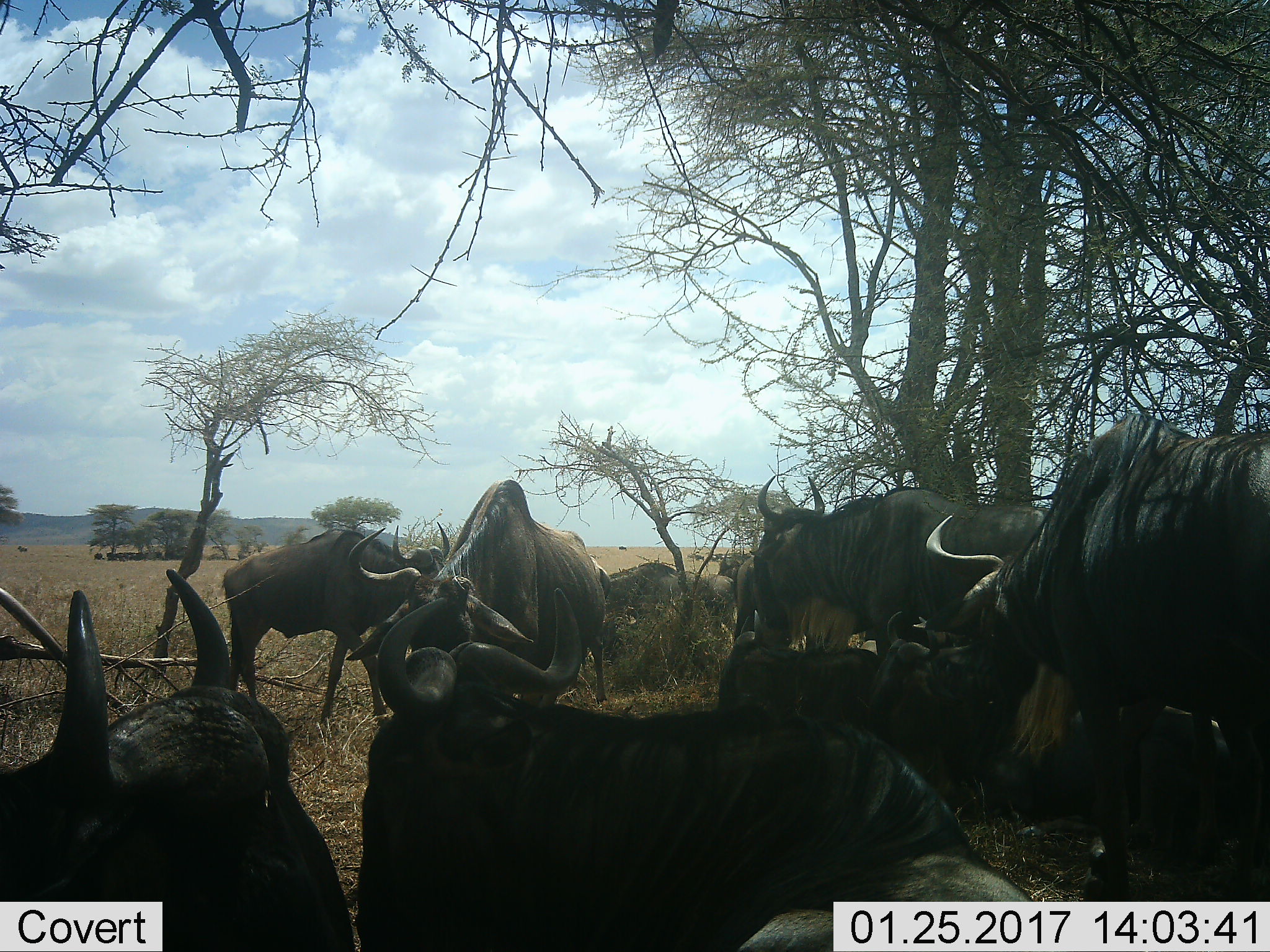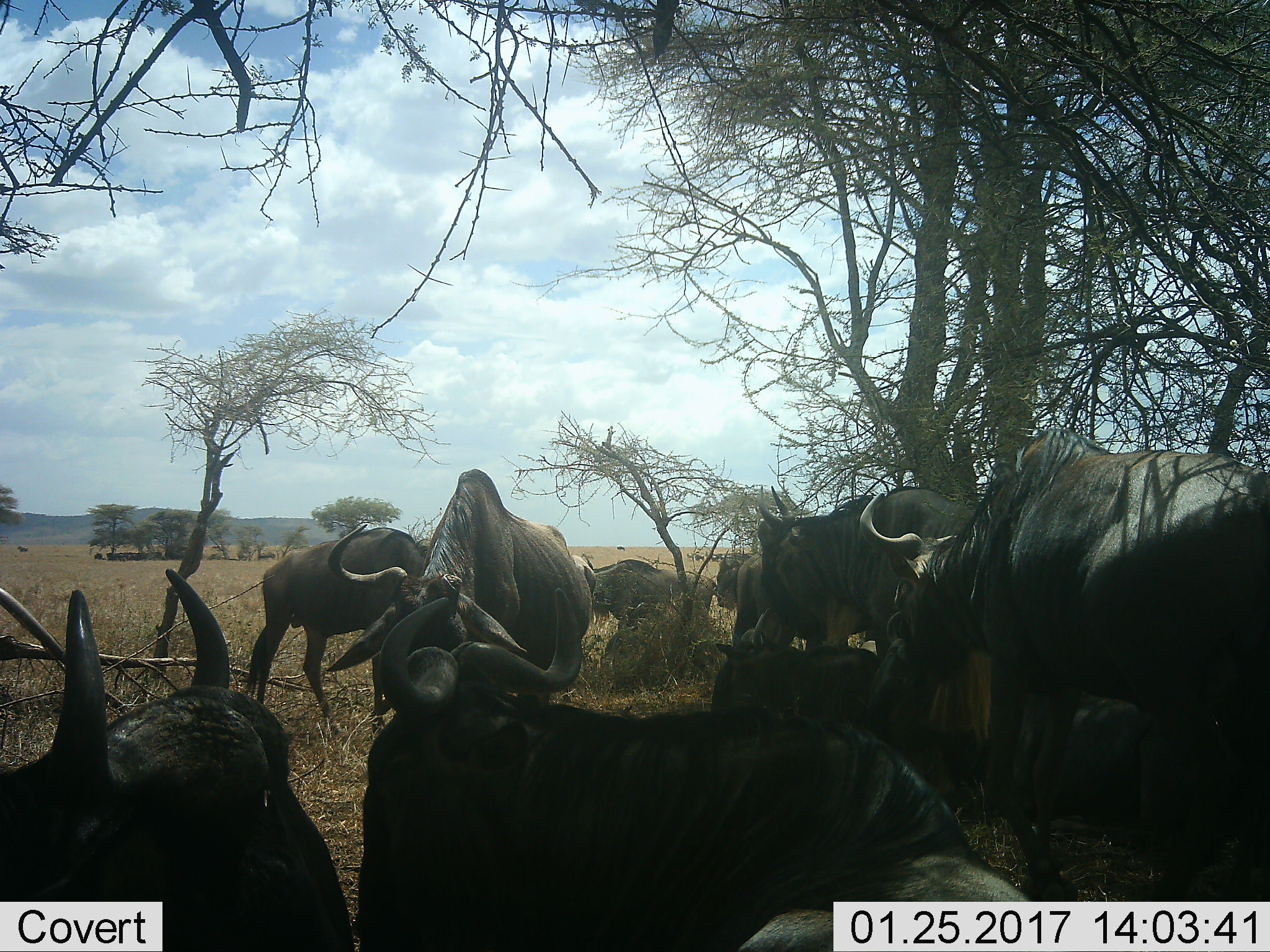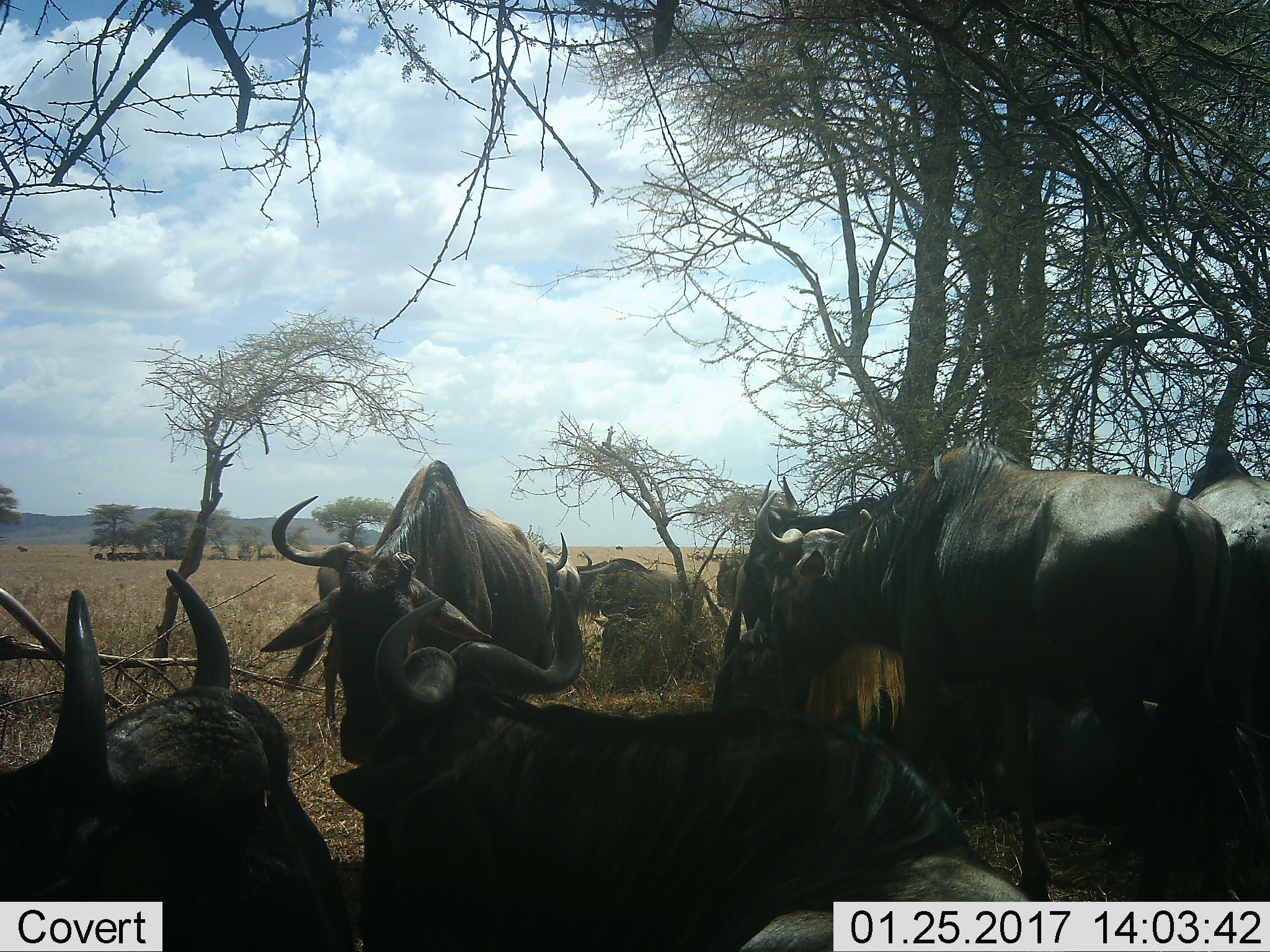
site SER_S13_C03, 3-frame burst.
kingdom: Animalia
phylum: Chordata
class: Mammalia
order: Artiodactyla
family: Bovidae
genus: Connochaetes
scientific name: Connochaetes taurinus taurinus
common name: blue wildebeest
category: wildebeestblue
Wildebeestblue (blue wildebeest) (Connochaetes taurinus taurinus), count 11-50. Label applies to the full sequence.